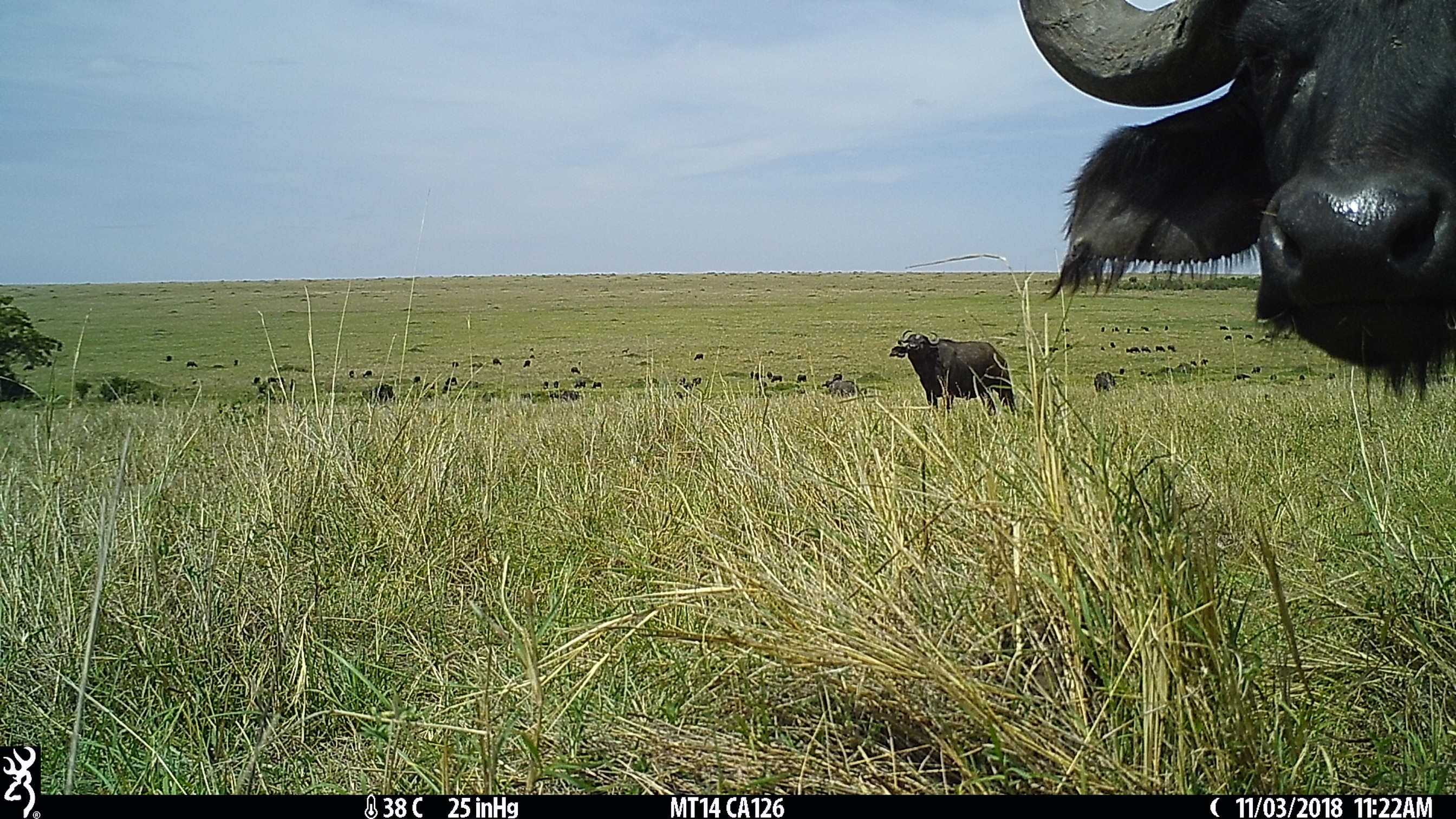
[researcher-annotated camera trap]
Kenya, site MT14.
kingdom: Animalia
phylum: Chordata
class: Mammalia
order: Artiodactyla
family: Bovidae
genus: Syncerus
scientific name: Syncerus caffer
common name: buffalo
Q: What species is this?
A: Buffalo (Syncerus caffer).